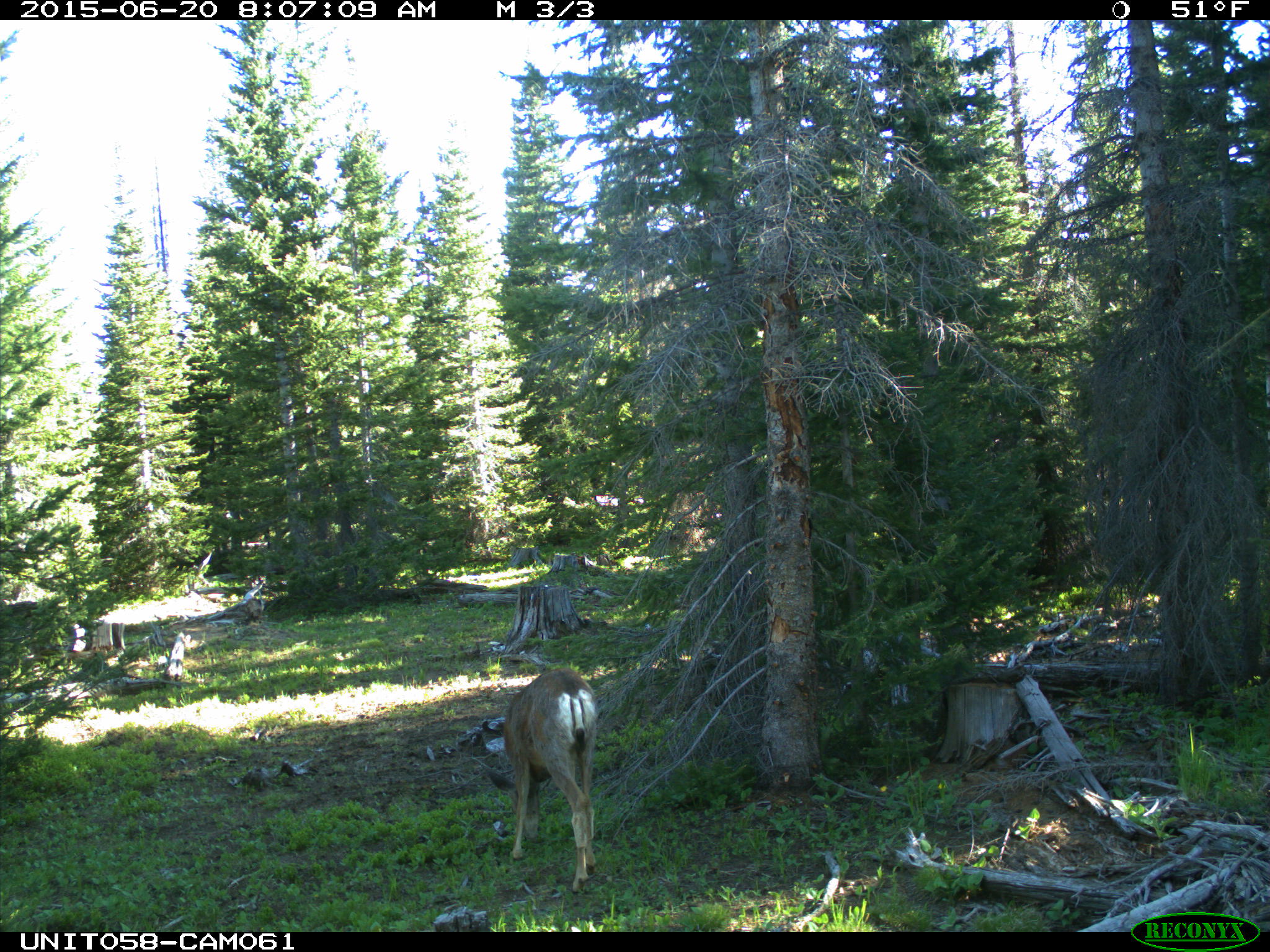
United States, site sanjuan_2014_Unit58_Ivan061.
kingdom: Animalia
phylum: Chordata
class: Mammalia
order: Artiodactyla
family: Cervidae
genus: Odocoileus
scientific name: Odocoileus hemionus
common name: mule deer